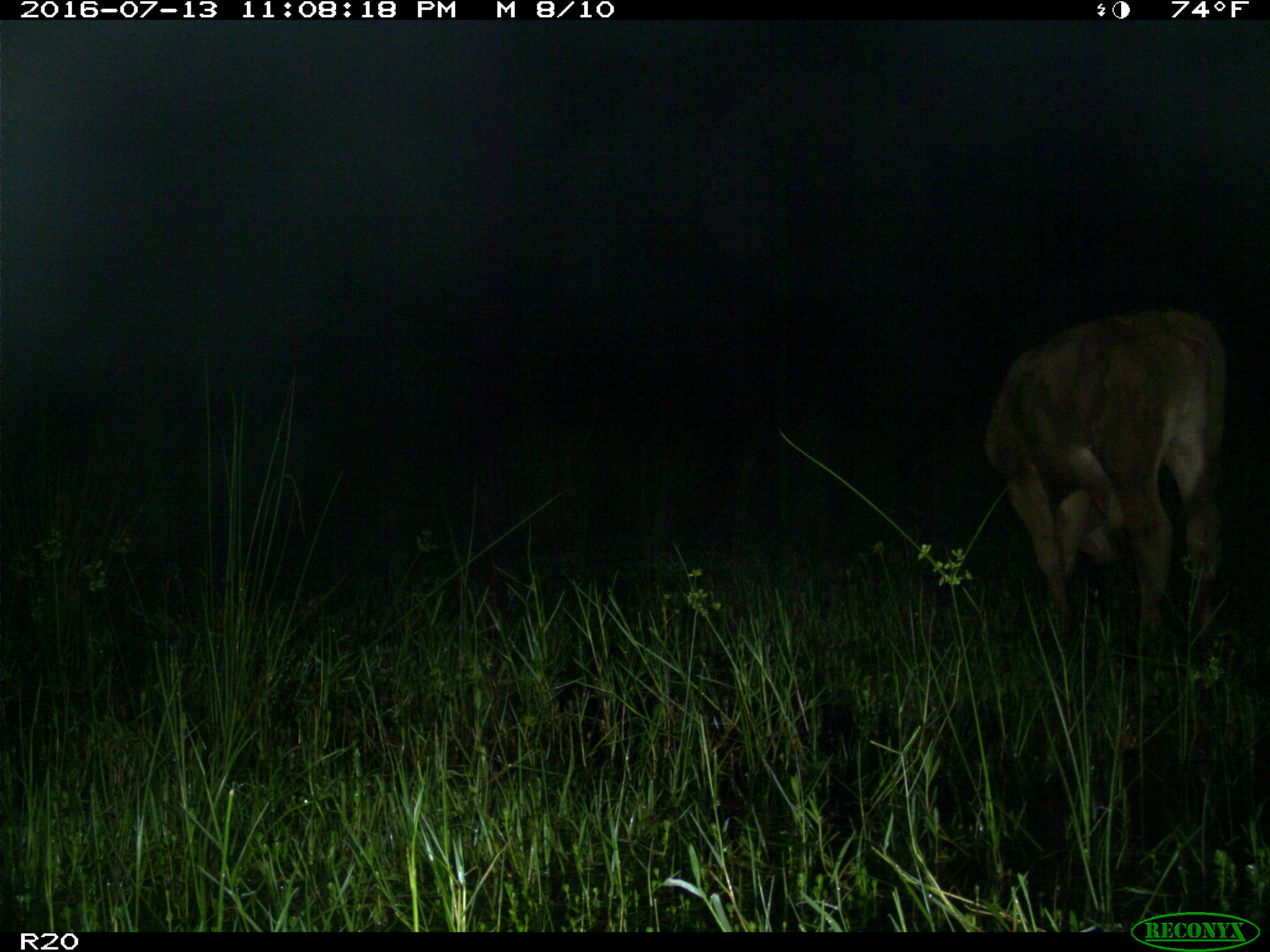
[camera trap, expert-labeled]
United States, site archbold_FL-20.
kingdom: Animalia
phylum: Chordata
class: Mammalia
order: Artiodactyla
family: Bovidae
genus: Bos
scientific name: Bos taurus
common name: domestic cow